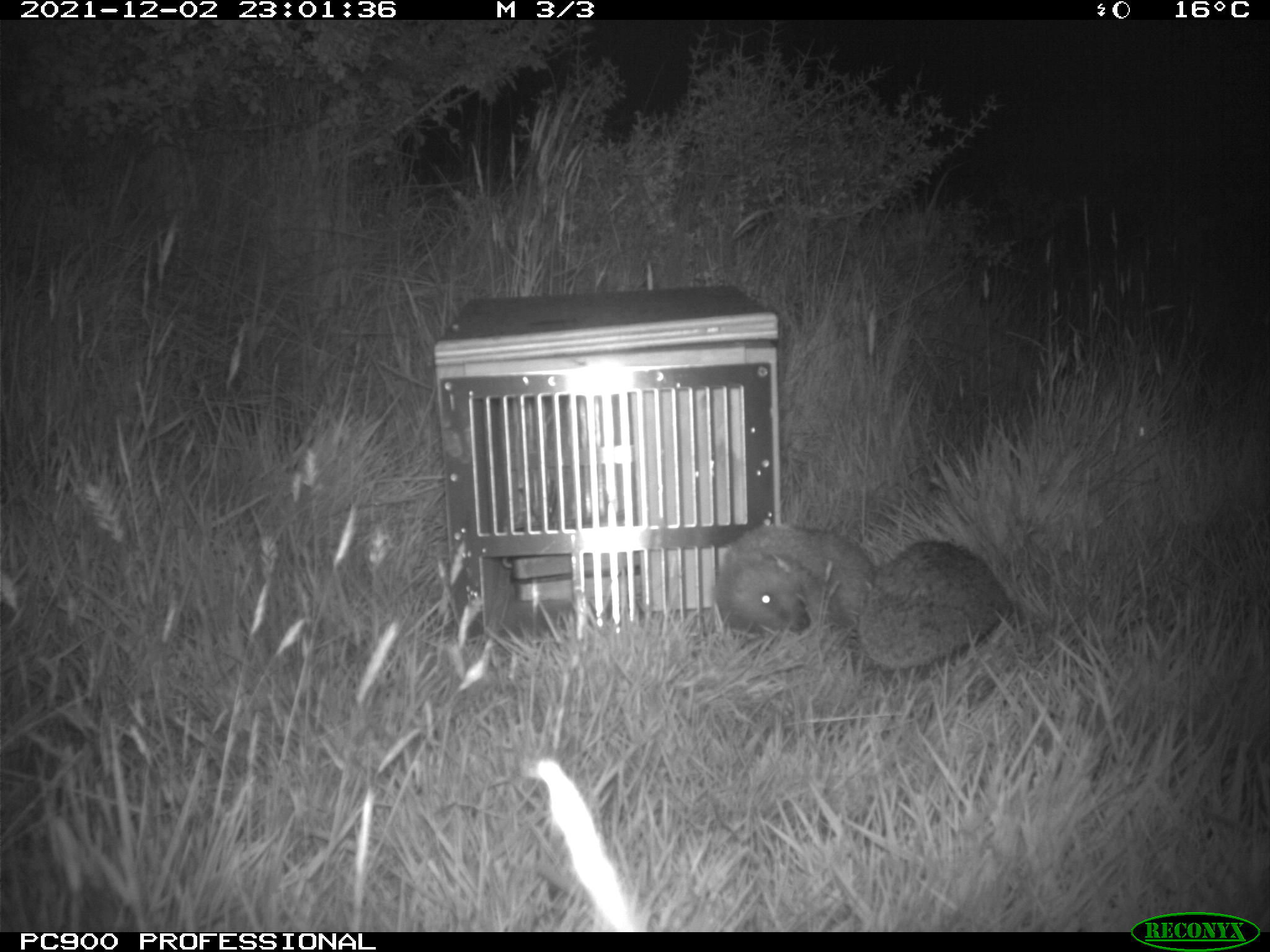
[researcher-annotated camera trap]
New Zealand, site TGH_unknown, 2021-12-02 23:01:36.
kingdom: Animalia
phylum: Chordata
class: Mammalia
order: Eulipotyphla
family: Erinaceidae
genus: Erinaceus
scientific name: Erinaceus europaeus europaeus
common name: european hedgehog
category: hedgehog